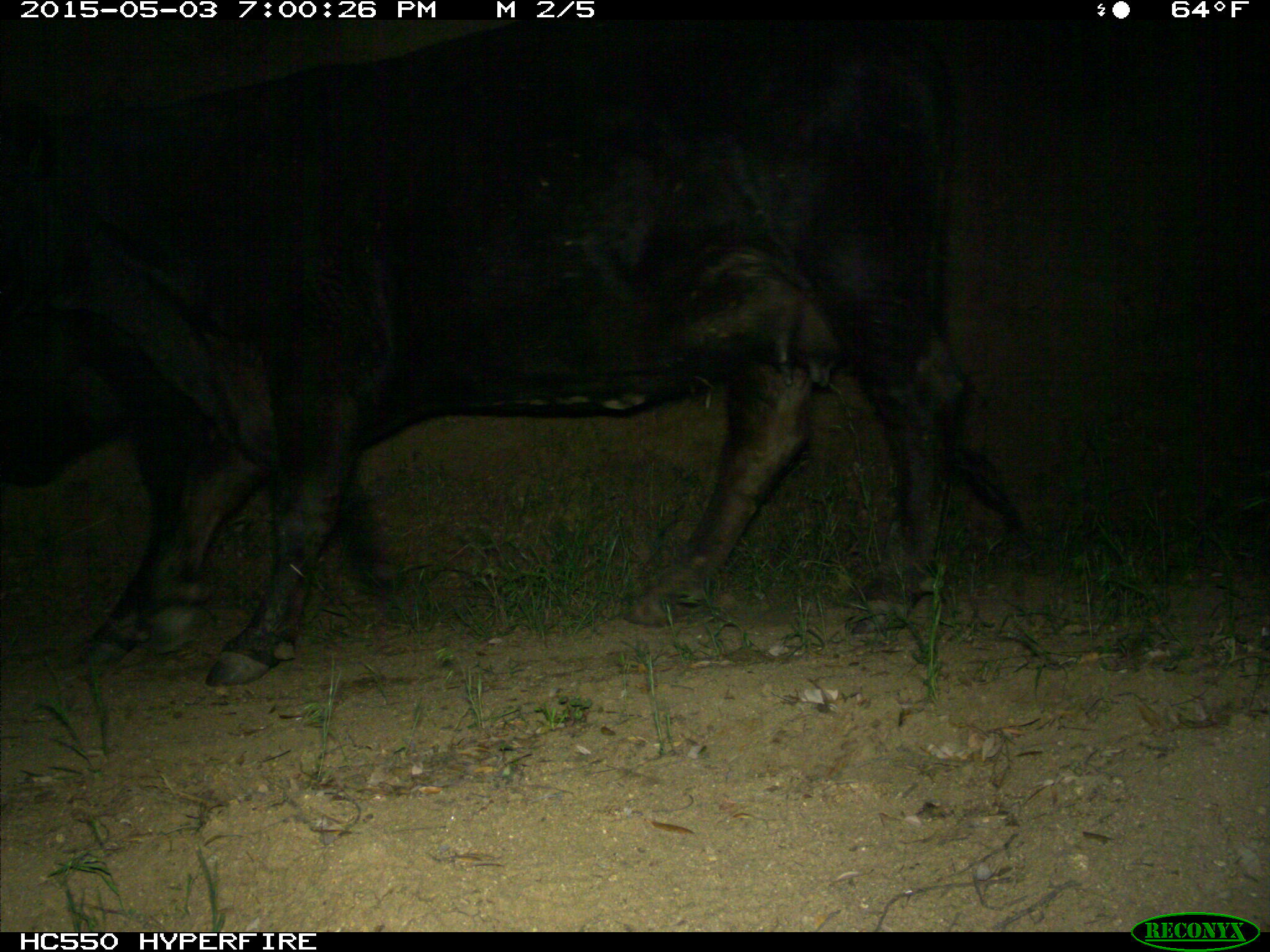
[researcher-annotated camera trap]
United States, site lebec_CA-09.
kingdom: Animalia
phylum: Chordata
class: Mammalia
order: Artiodactyla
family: Bovidae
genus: Bos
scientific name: Bos taurus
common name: domestic cow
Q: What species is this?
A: Bos taurus (domestic cow).